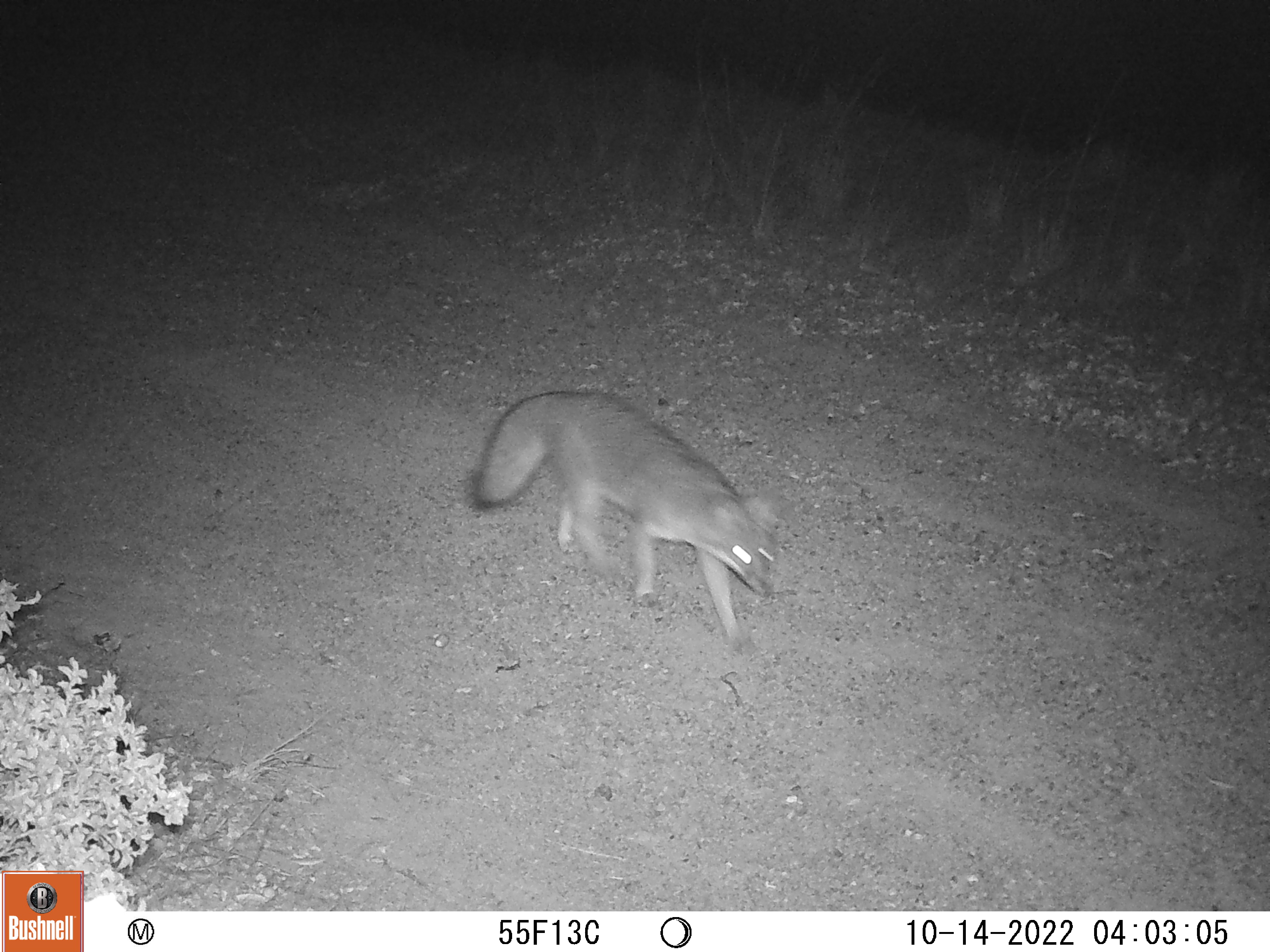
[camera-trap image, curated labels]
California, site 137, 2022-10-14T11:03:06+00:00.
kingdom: Animalia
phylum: Chordata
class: Mammalia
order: Carnivora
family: Canidae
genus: Urocyon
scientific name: Urocyon cinereoargenteus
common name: gray fox